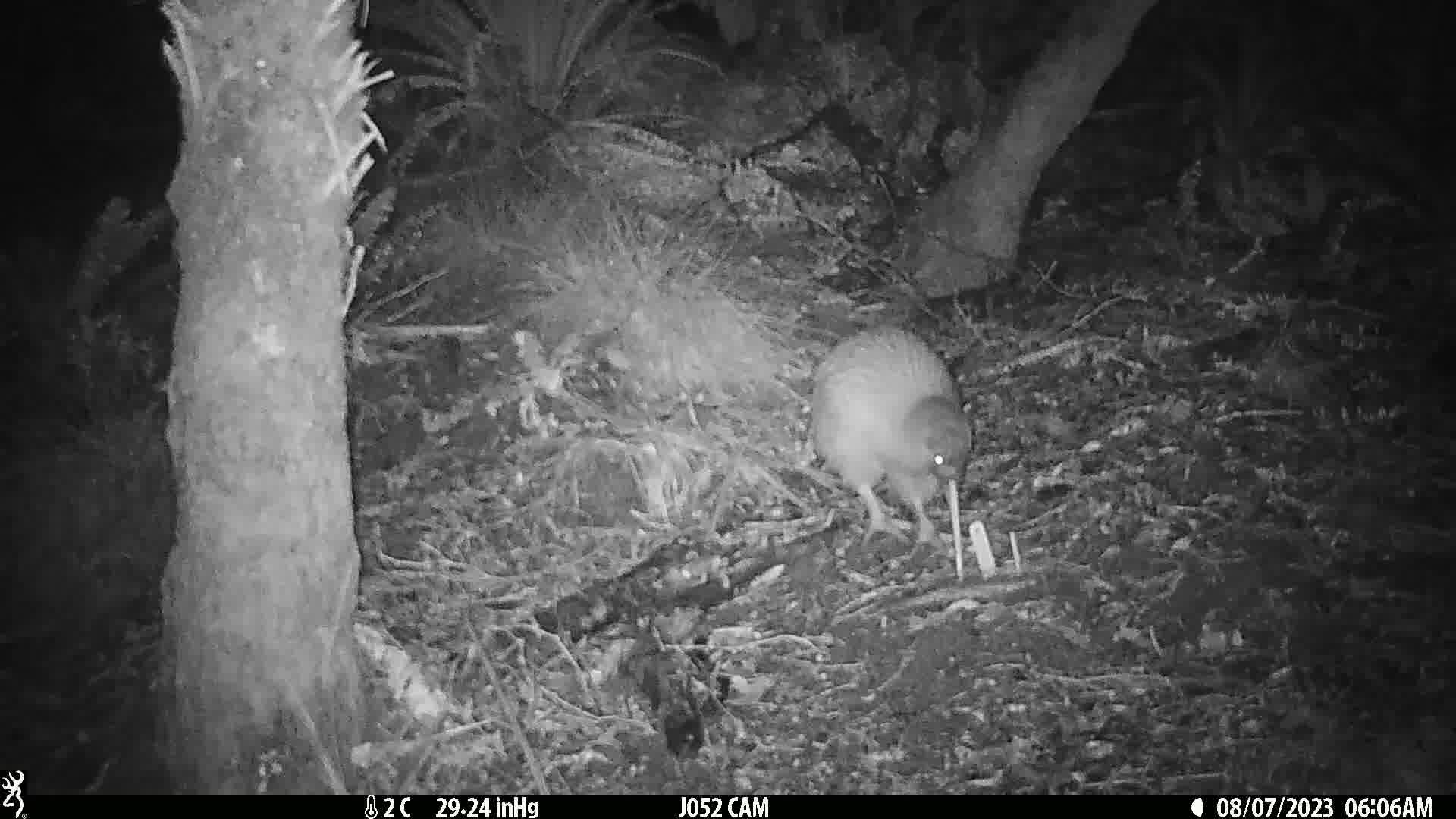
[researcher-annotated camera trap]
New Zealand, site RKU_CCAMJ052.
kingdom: Animalia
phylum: Chordata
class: Aves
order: Apterygiformes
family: Apterygidae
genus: Apteryx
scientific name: Apteryx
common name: kiwi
Kiwi (Apteryx).